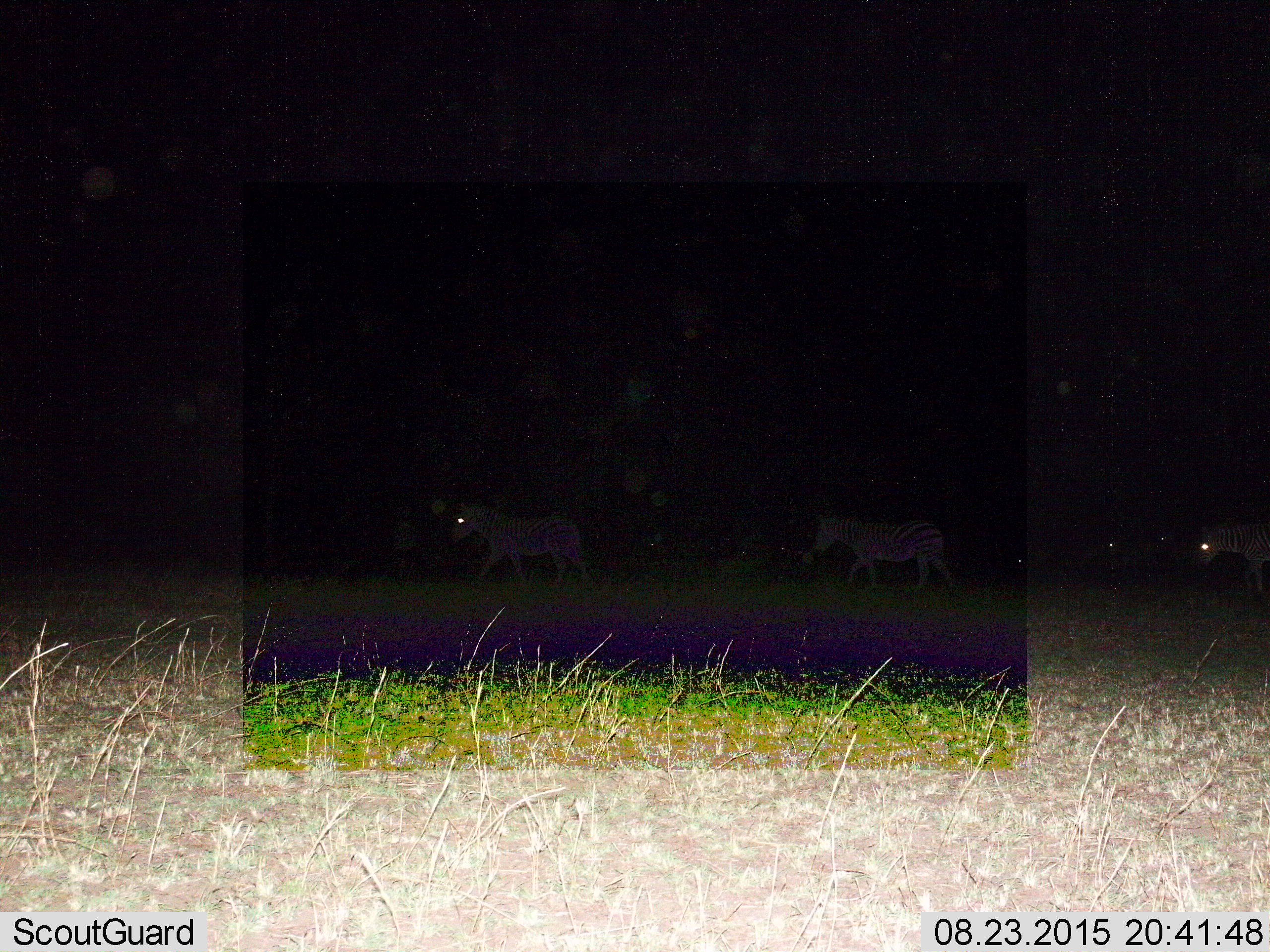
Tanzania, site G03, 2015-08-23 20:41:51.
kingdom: Animalia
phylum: Chordata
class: Mammalia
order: Perissodactyla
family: Equidae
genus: Equus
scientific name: Equus quagga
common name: plains zebra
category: zebra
Zebra (plains zebra) (Equus quagga), count 3. Behavior (volunteer vote fractions): standing 19%, resting 6%, moving 88%, interacting 0%. Young present (vote fraction): 12%. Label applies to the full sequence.